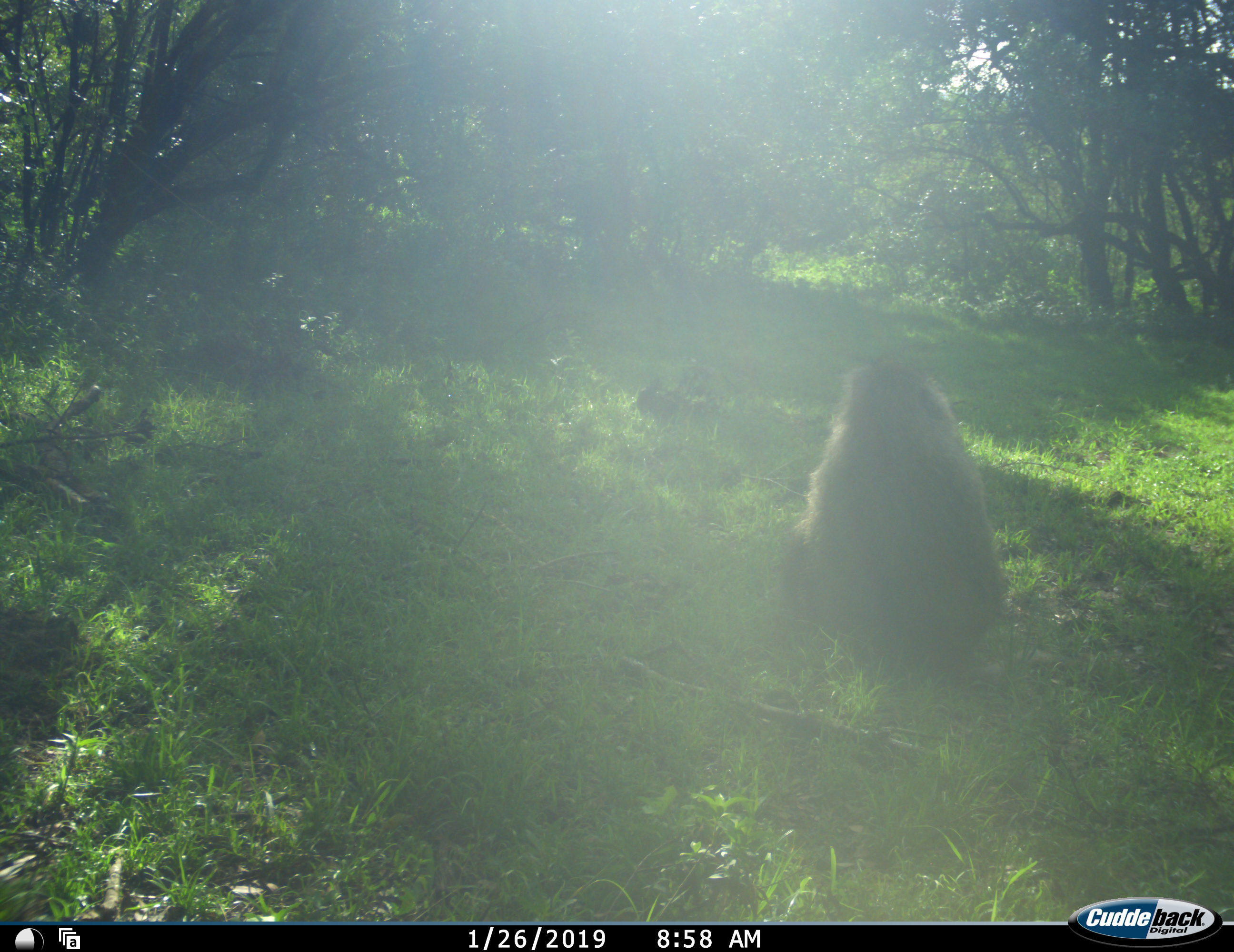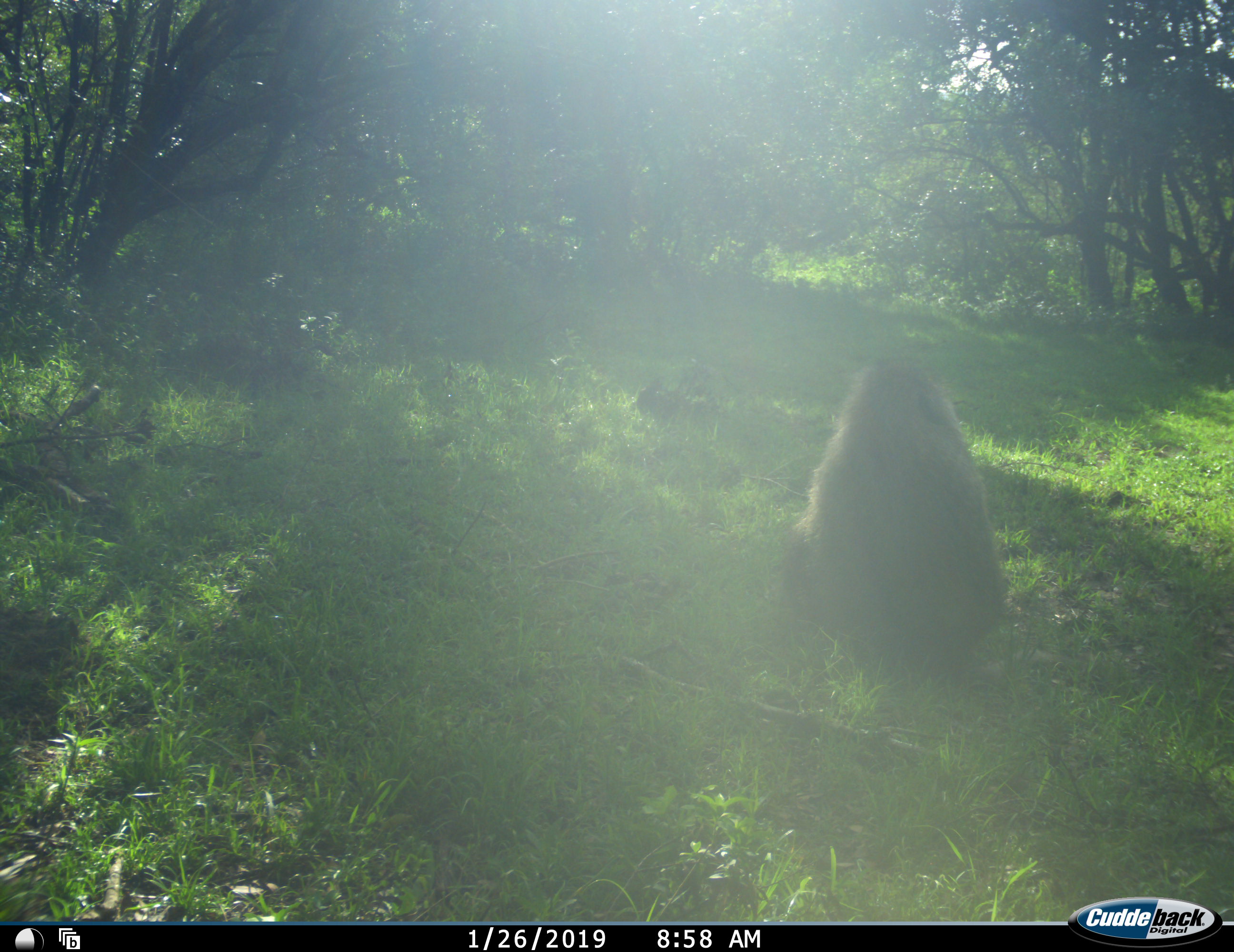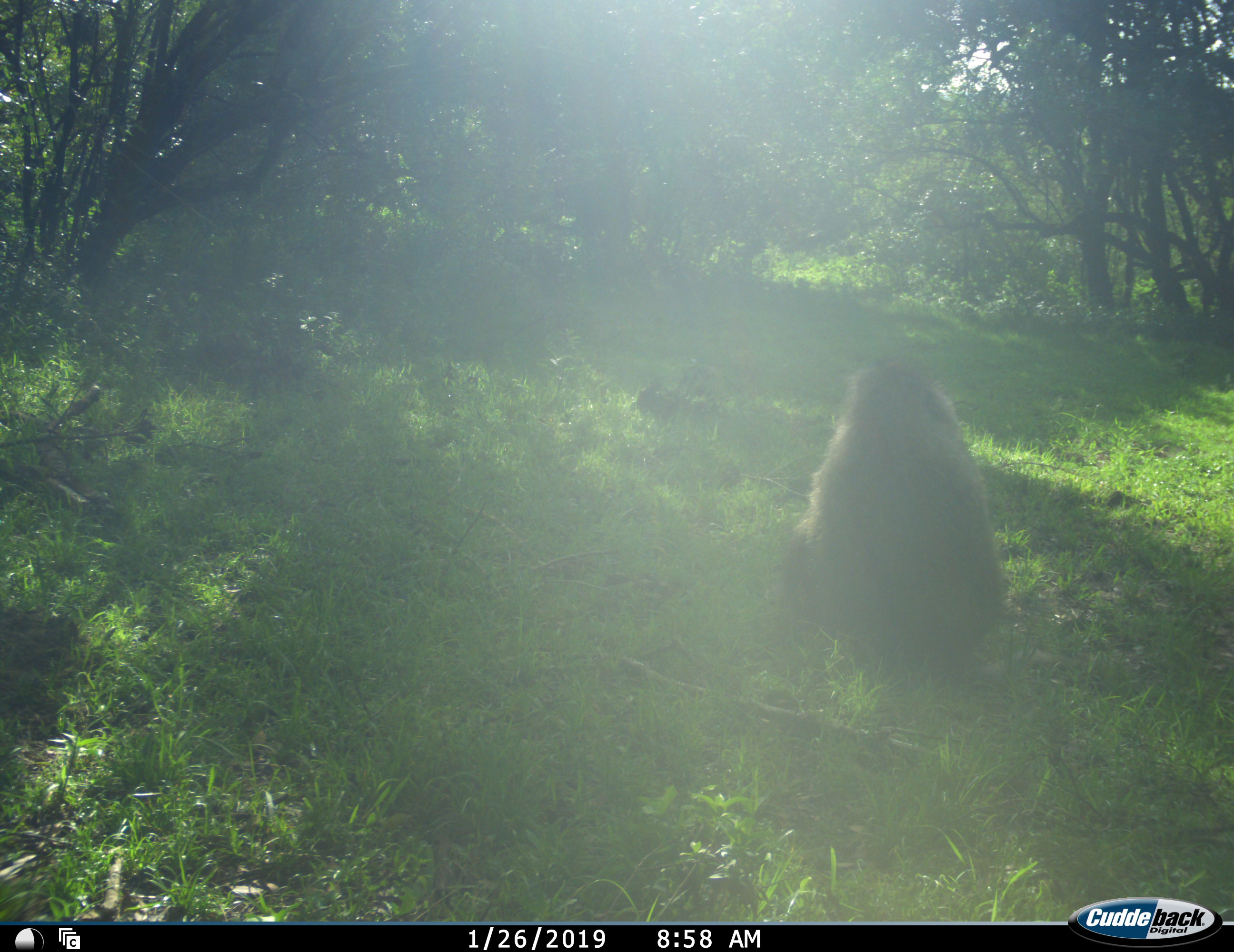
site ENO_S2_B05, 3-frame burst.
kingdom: Animalia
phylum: Chordata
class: Mammalia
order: Primates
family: Cercopithecidae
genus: Papio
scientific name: Papio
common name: baboon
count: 1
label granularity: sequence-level